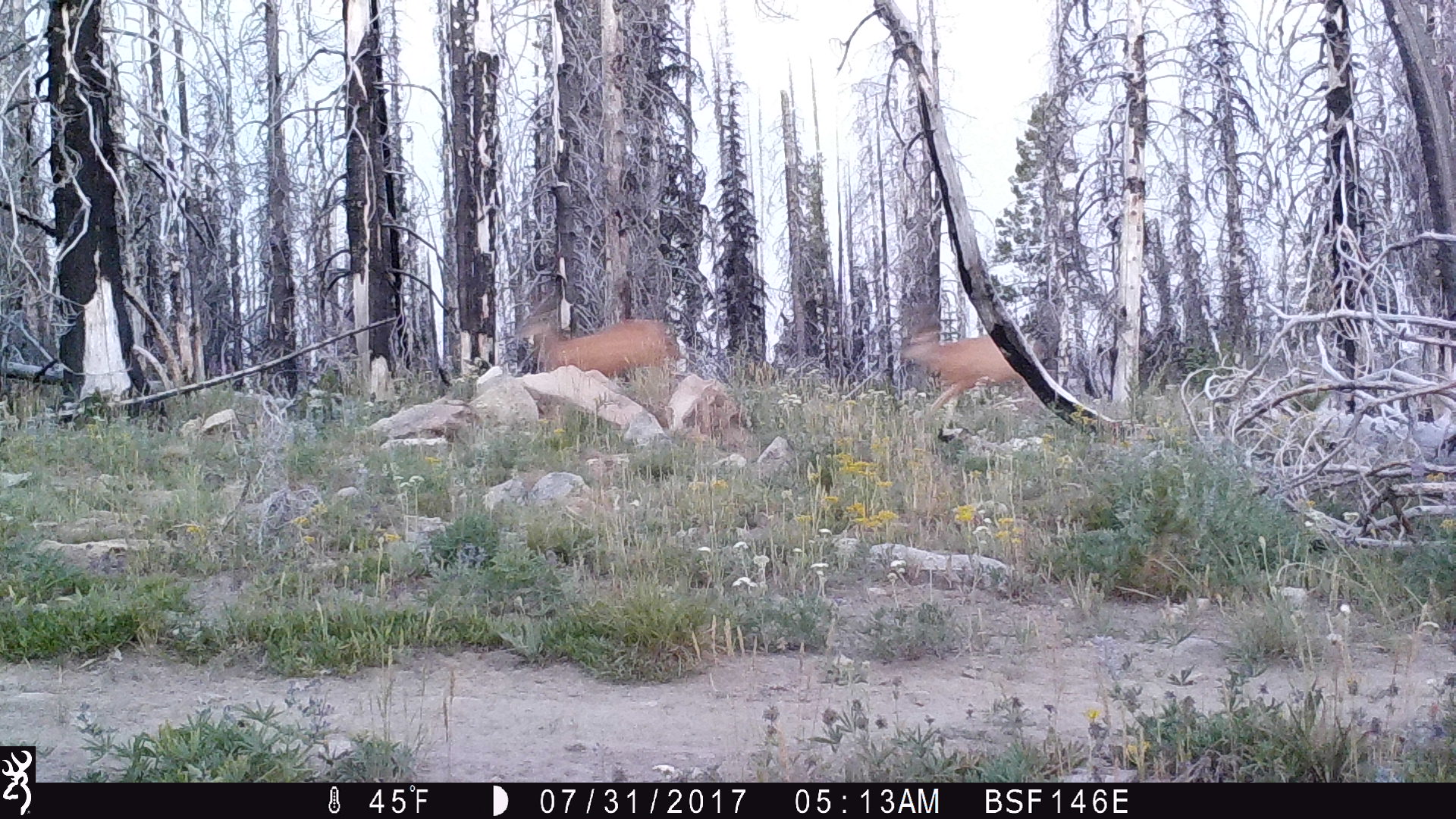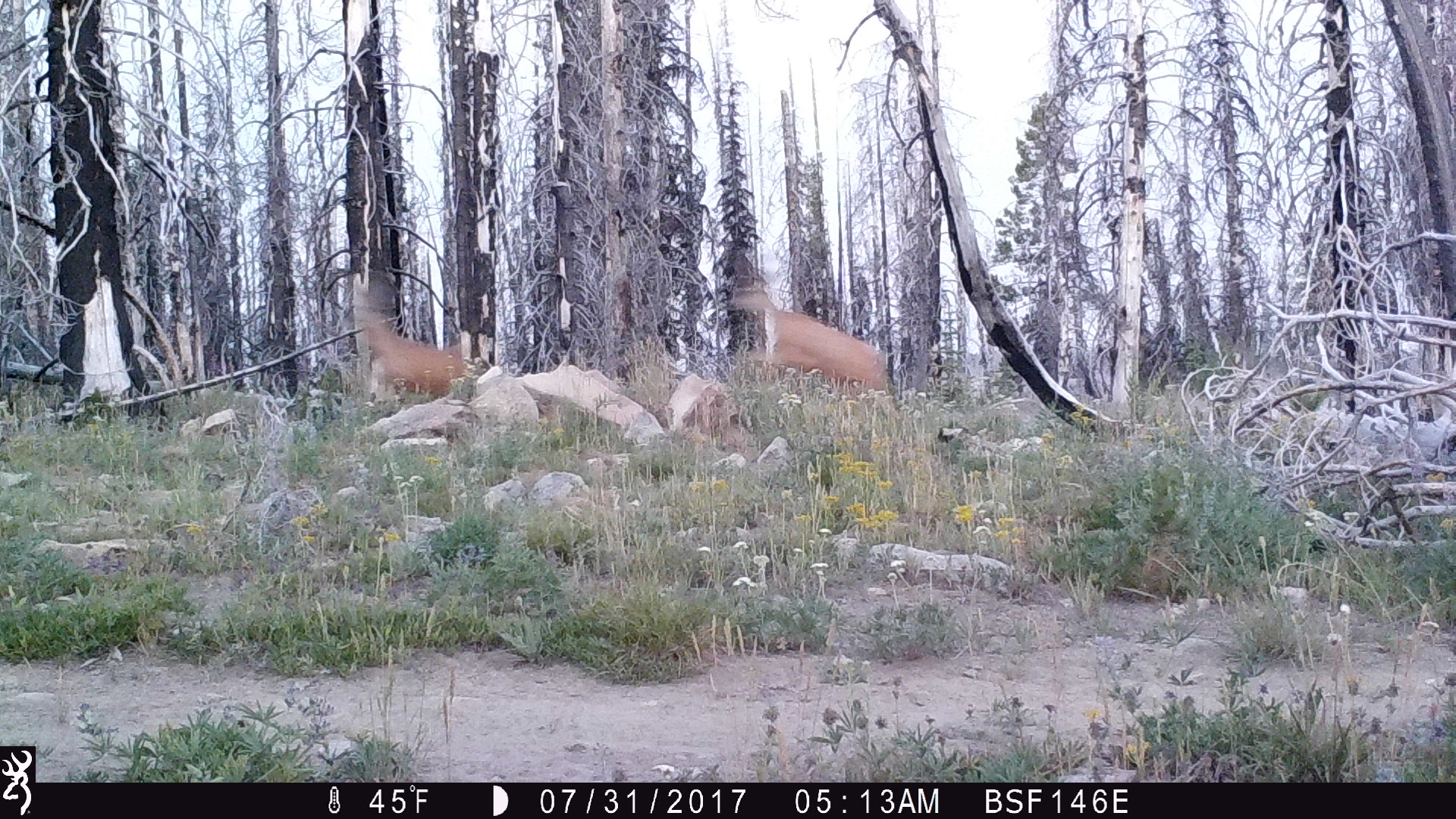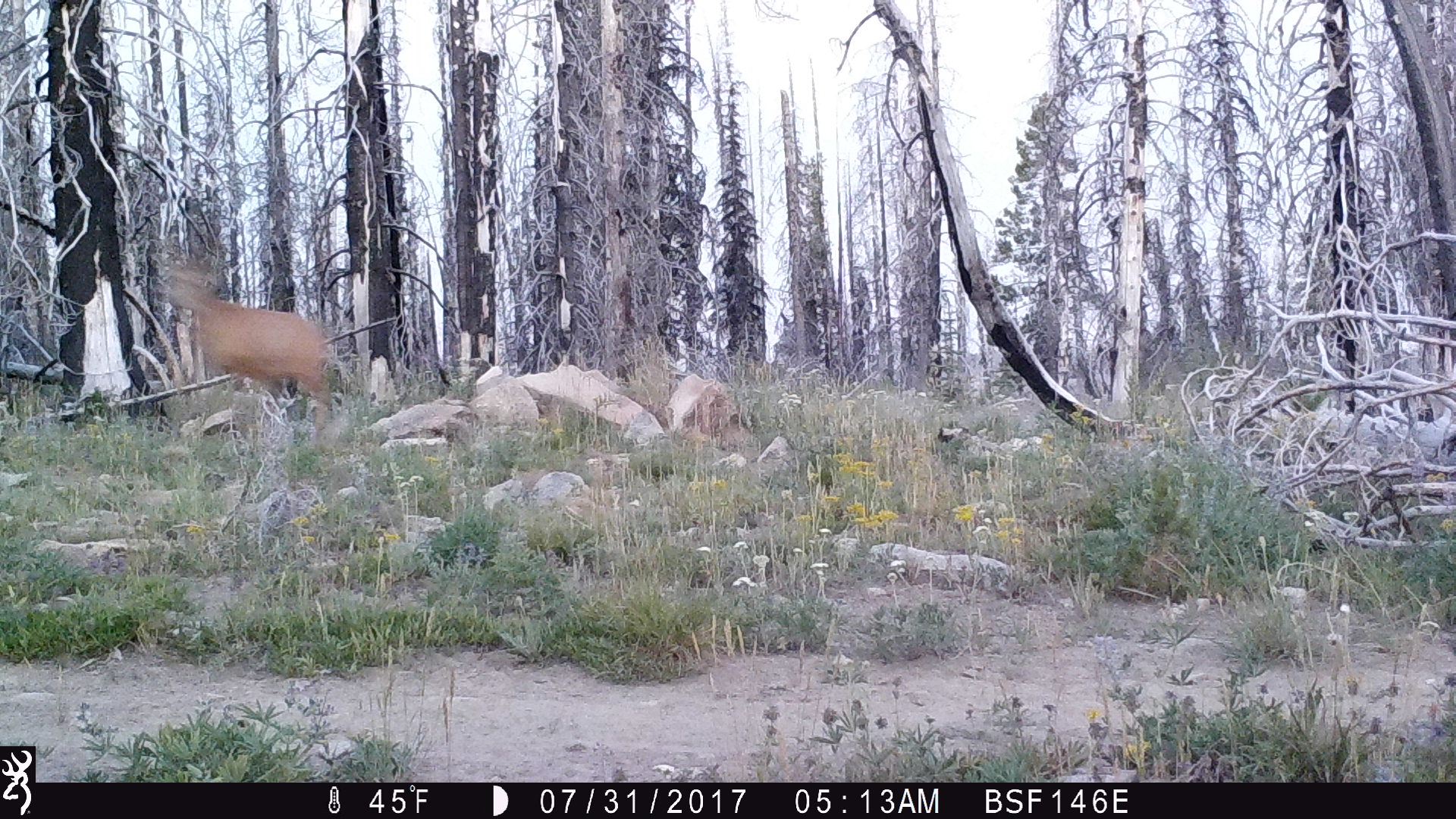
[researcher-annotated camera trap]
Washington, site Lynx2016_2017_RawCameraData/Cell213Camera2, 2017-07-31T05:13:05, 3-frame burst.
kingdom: Animalia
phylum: Chordata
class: Mammalia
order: Artiodactyla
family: Cervidae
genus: Odocoileus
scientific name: Odocoileus hemionus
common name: mule deer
Odocoileus hemionus (mule deer). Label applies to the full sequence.